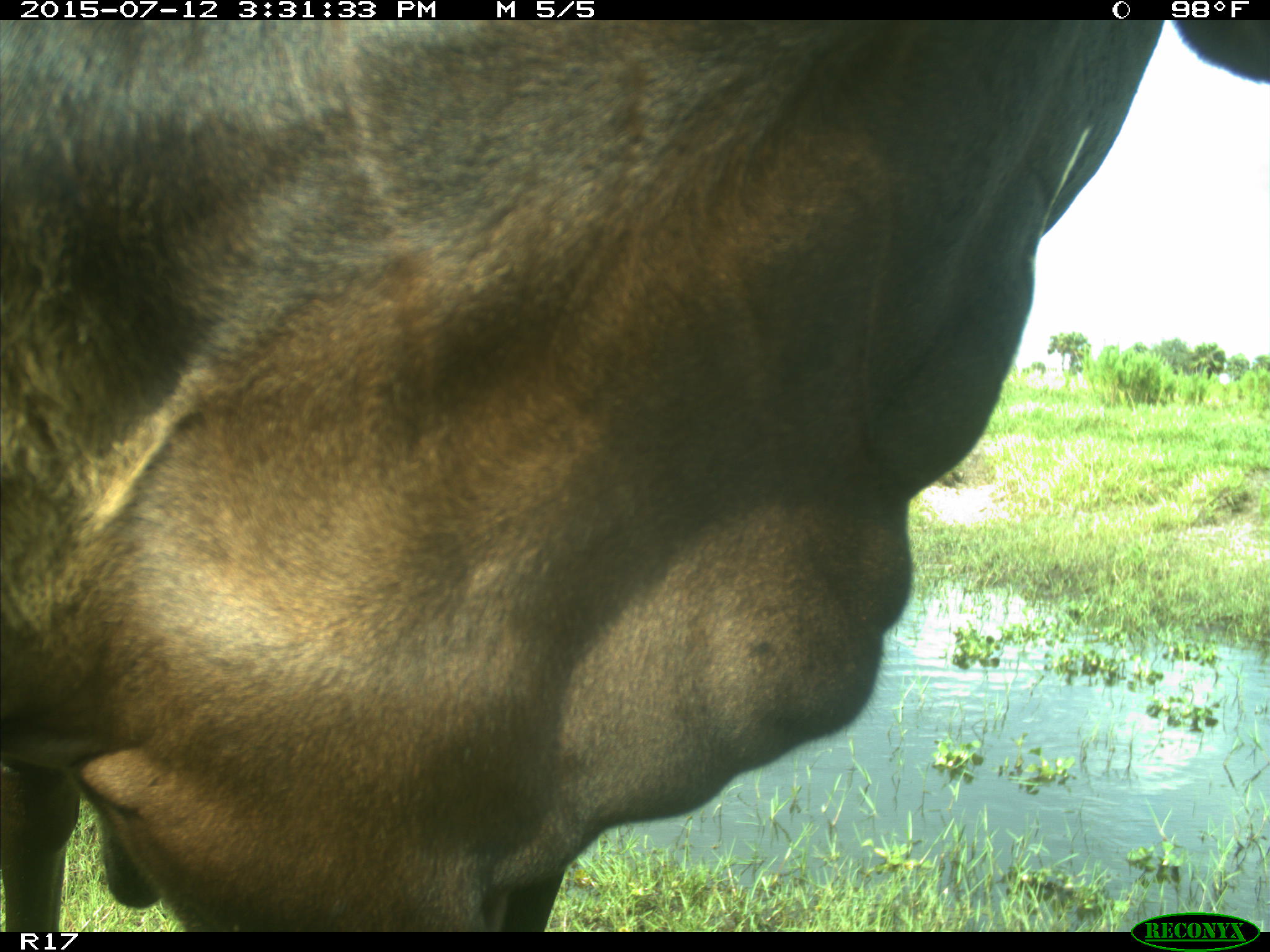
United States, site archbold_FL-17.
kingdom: Animalia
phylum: Chordata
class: Mammalia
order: Artiodactyla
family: Bovidae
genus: Bos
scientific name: Bos taurus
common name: domestic cow